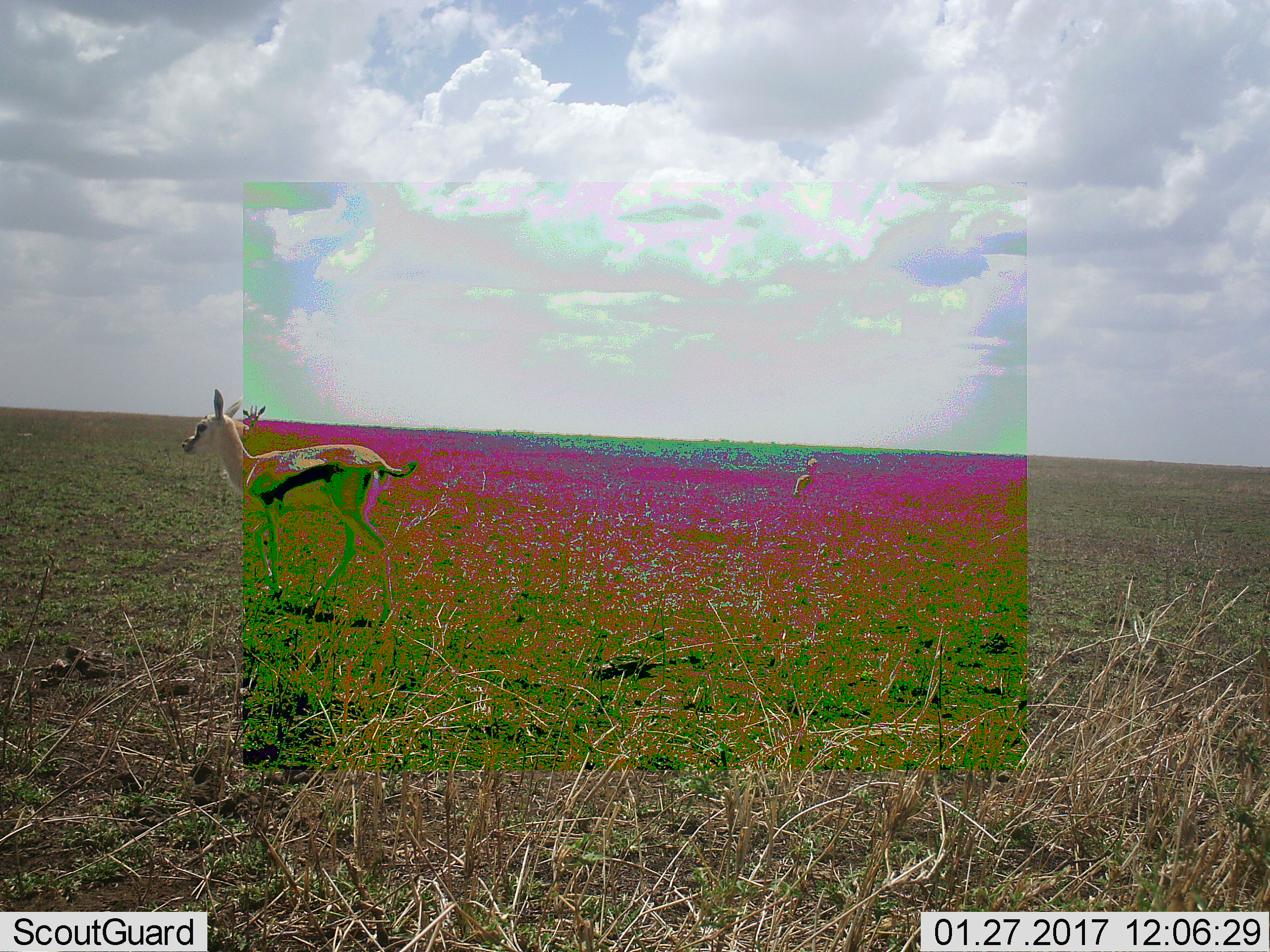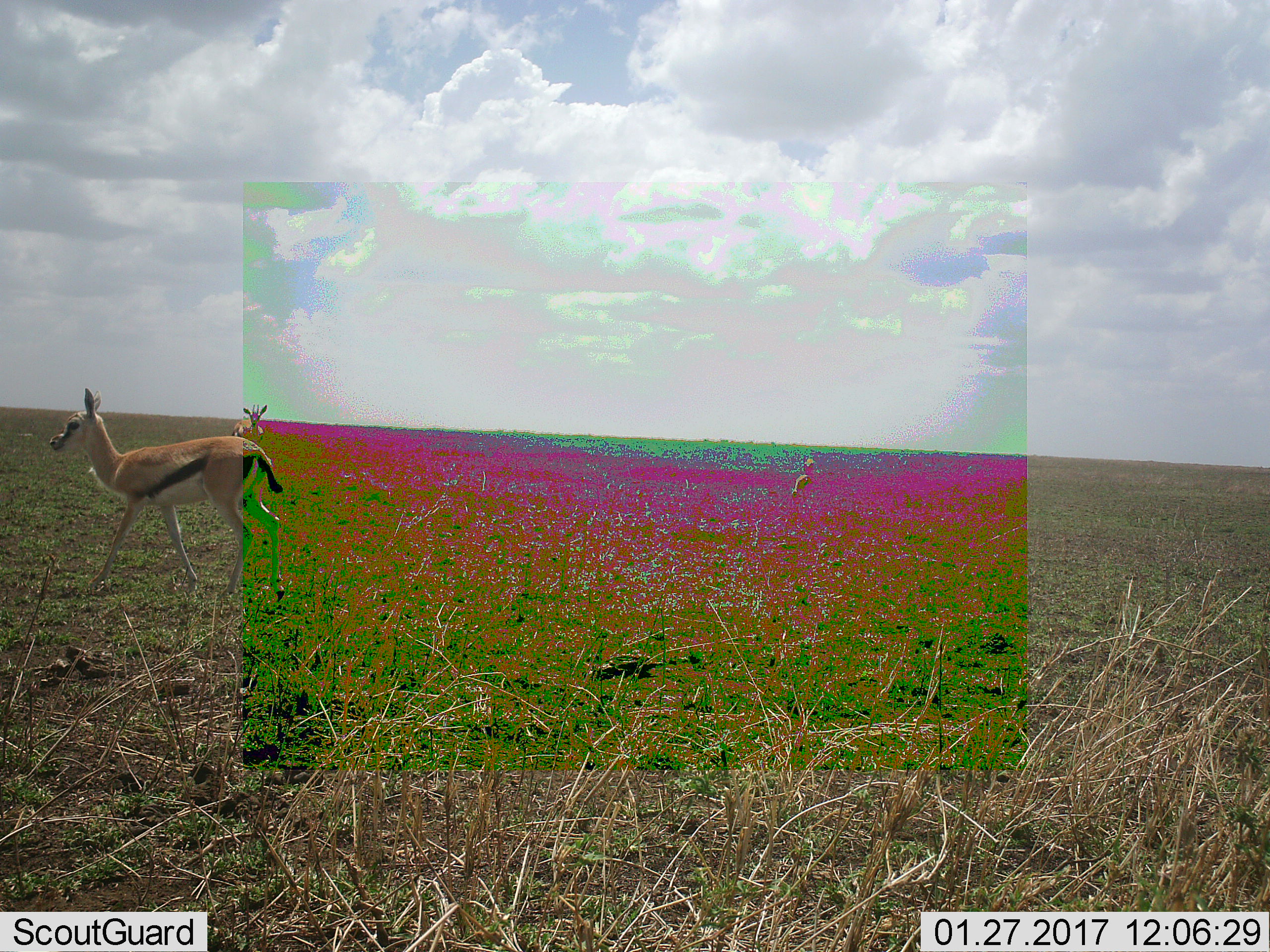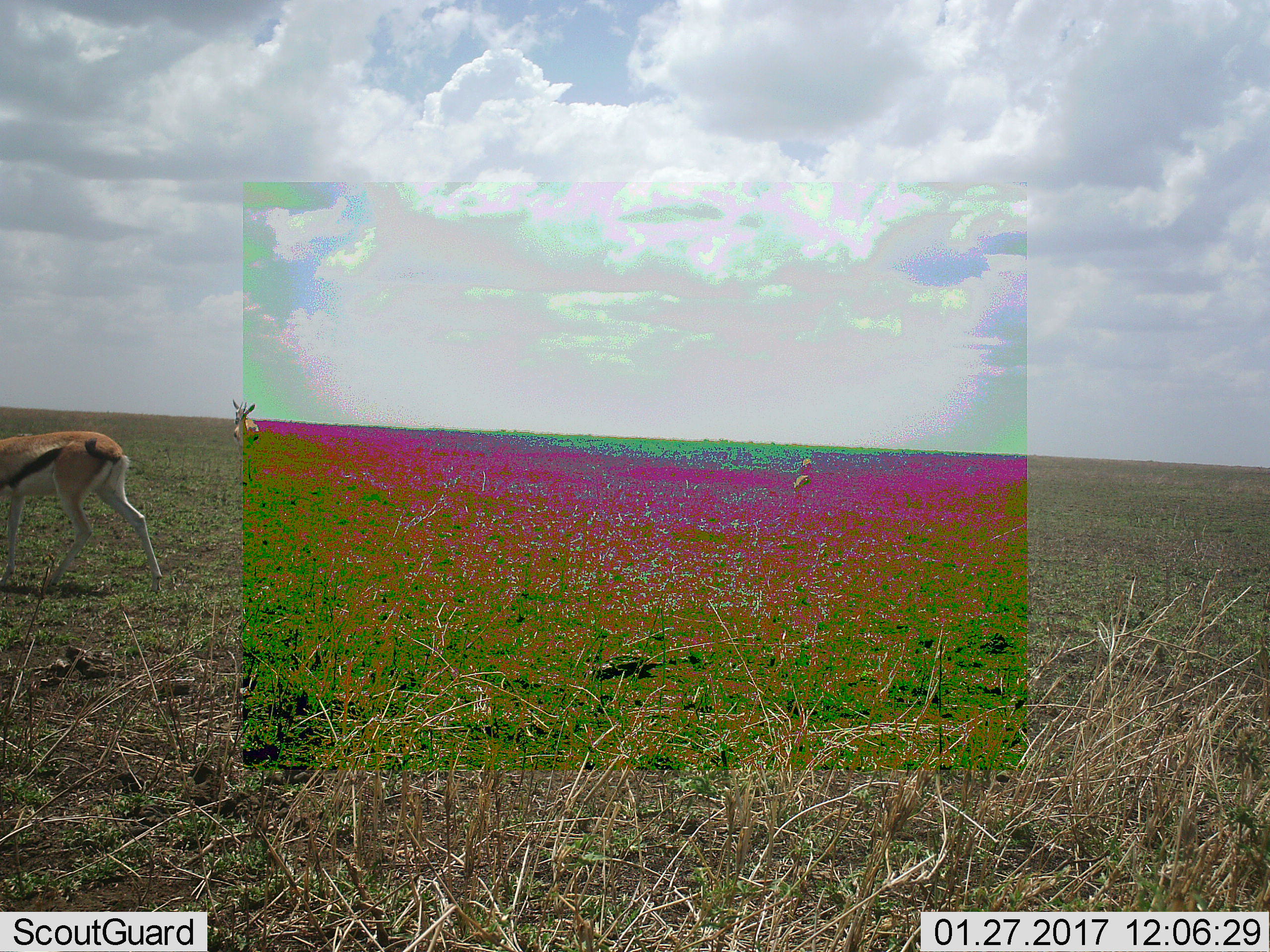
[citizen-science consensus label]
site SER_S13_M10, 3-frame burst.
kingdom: Animalia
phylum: Chordata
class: Mammalia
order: Artiodactyla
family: Bovidae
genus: Eudorcas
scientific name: Eudorcas thomsonii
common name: thomson's gazelle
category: gazellethomsons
Gazellethomsons (thomson's gazelle) (Eudorcas thomsonii), count 2. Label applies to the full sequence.